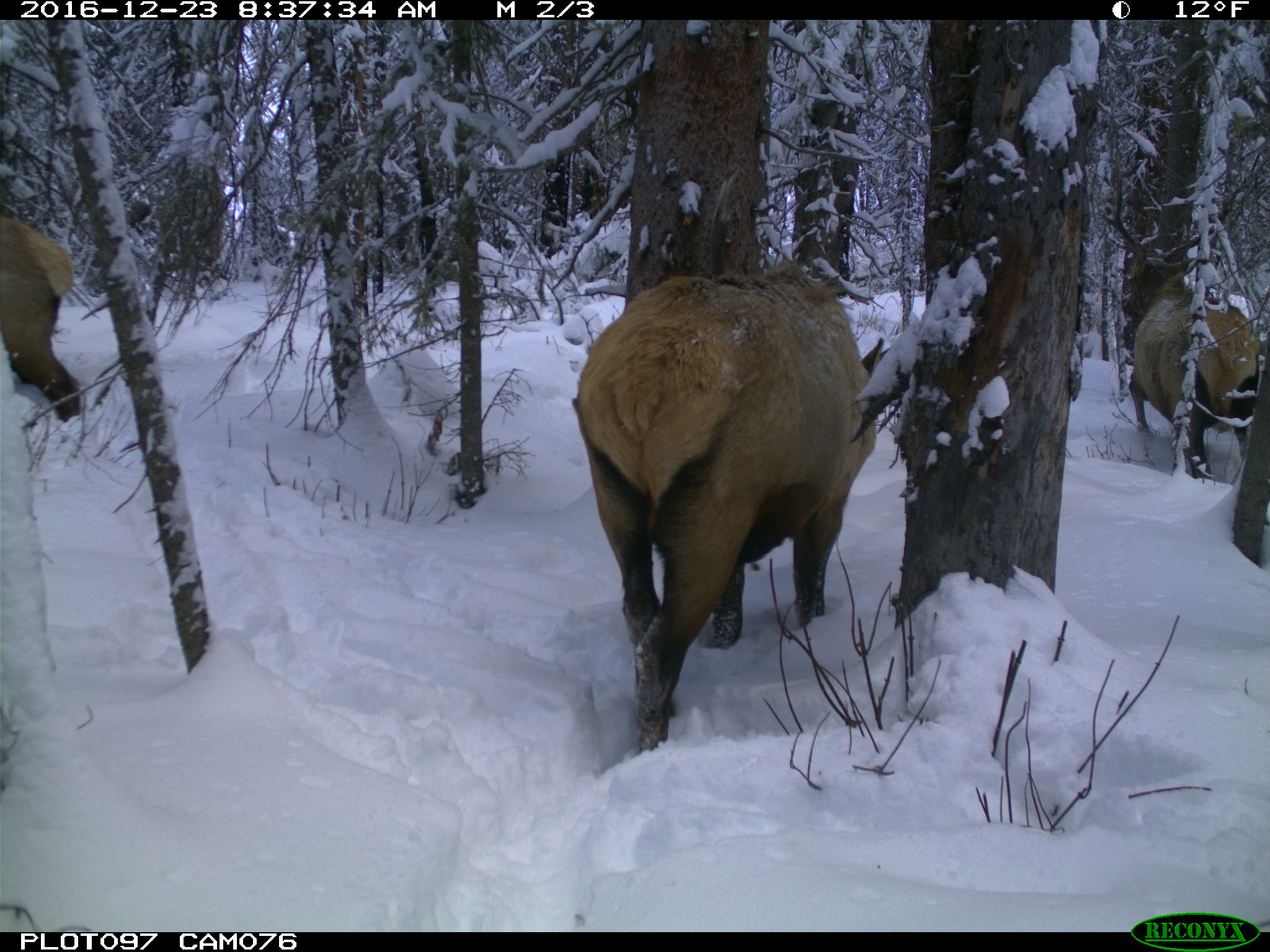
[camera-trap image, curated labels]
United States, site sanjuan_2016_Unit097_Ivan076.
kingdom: Animalia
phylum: Chordata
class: Mammalia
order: Artiodactyla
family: Cervidae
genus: Cervus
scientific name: Cervus elaphus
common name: red deer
Cervus elaphus (red deer).